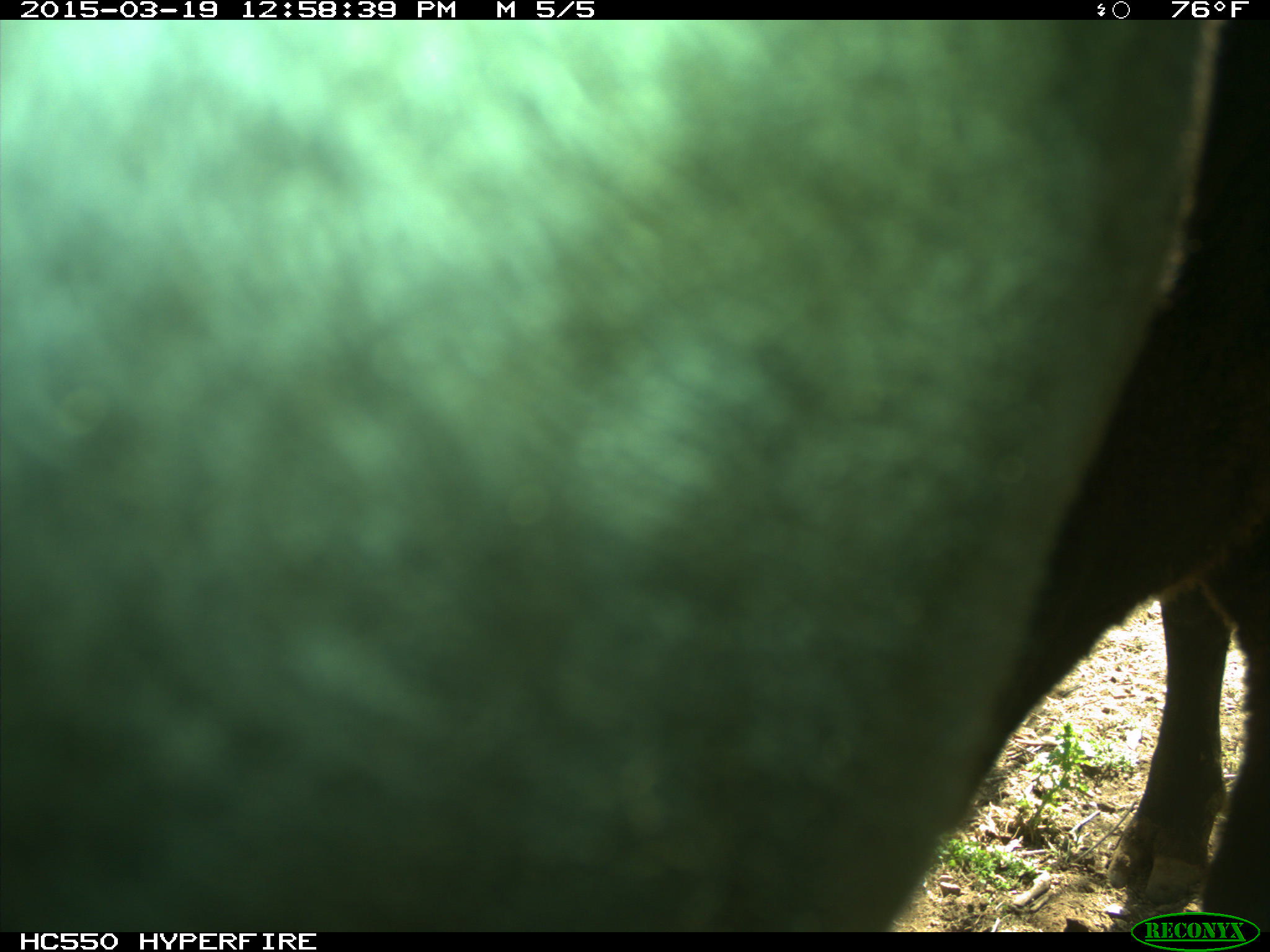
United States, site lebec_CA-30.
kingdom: Animalia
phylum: Chordata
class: Mammalia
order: Artiodactyla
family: Bovidae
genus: Bos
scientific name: Bos taurus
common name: domestic cow